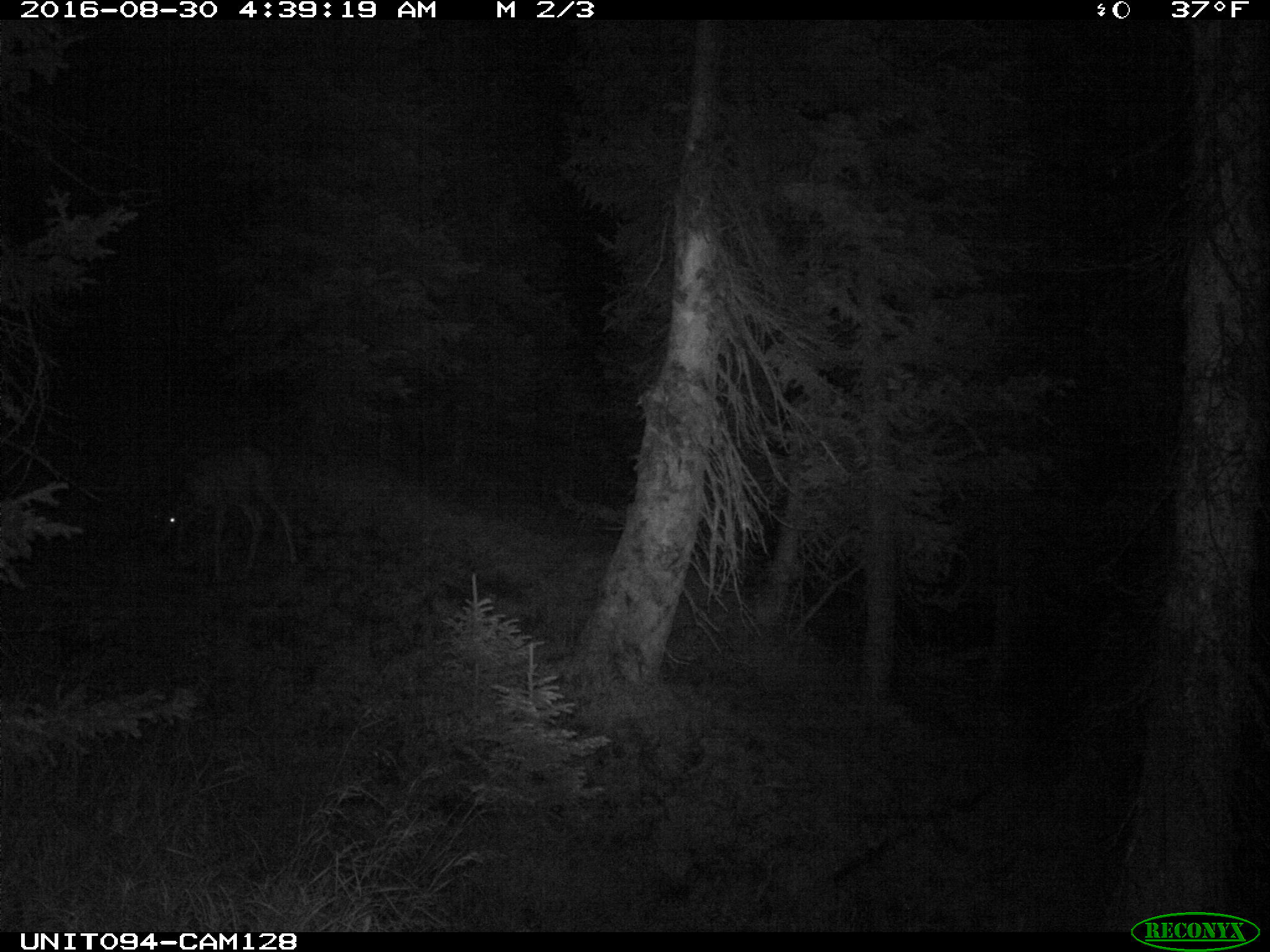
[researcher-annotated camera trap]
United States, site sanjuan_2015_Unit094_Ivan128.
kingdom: Animalia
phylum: Chordata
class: Mammalia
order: Artiodactyla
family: Cervidae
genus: Odocoileus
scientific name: Odocoileus hemionus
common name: mule deer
Odocoileus hemionus (mule deer).